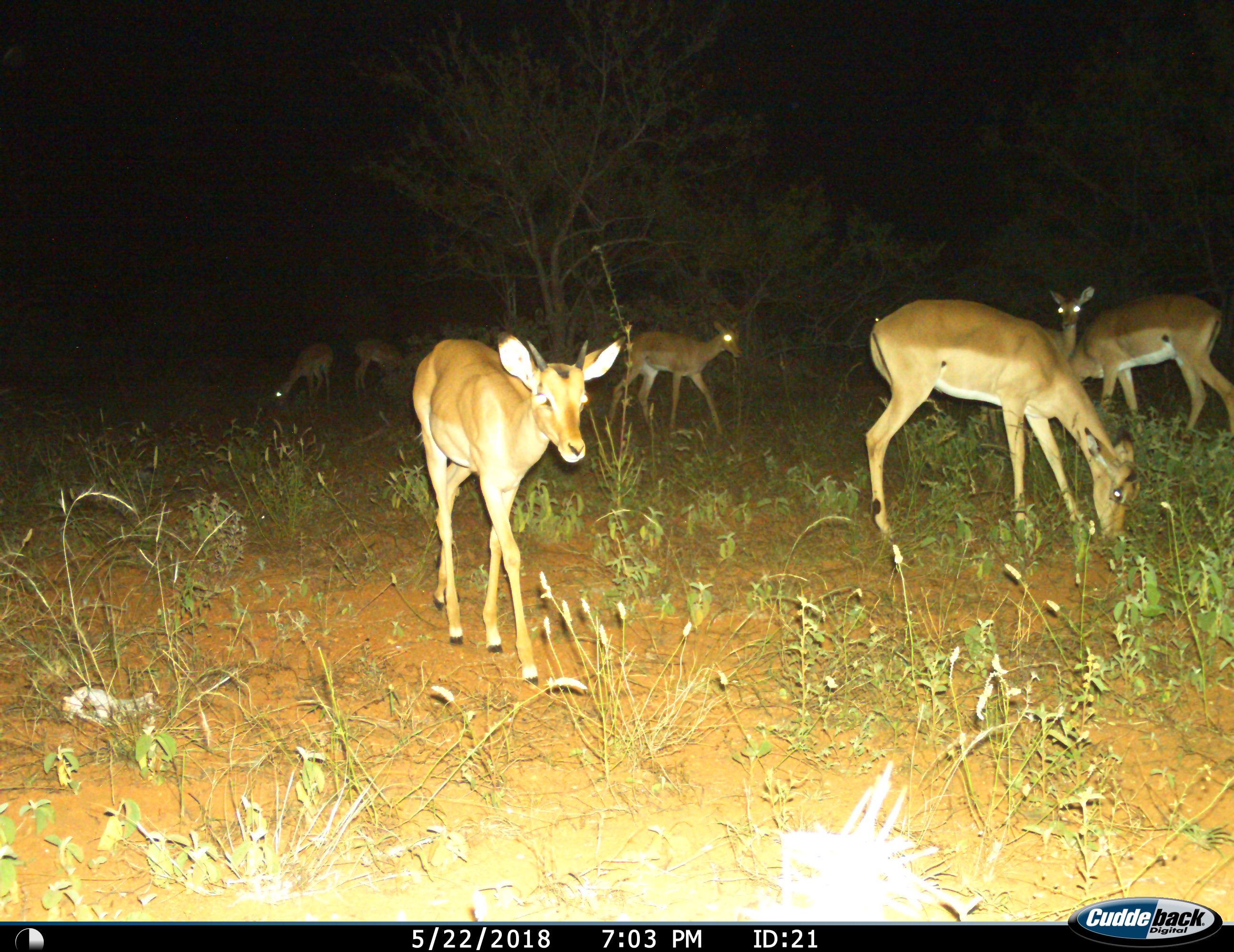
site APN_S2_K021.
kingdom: Animalia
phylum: Chordata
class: Mammalia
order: Artiodactyla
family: Bovidae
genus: Aepyceros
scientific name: Aepyceros melampus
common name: impala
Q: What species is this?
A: Impala (Aepyceros melampus).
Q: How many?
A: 7.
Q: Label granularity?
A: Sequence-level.